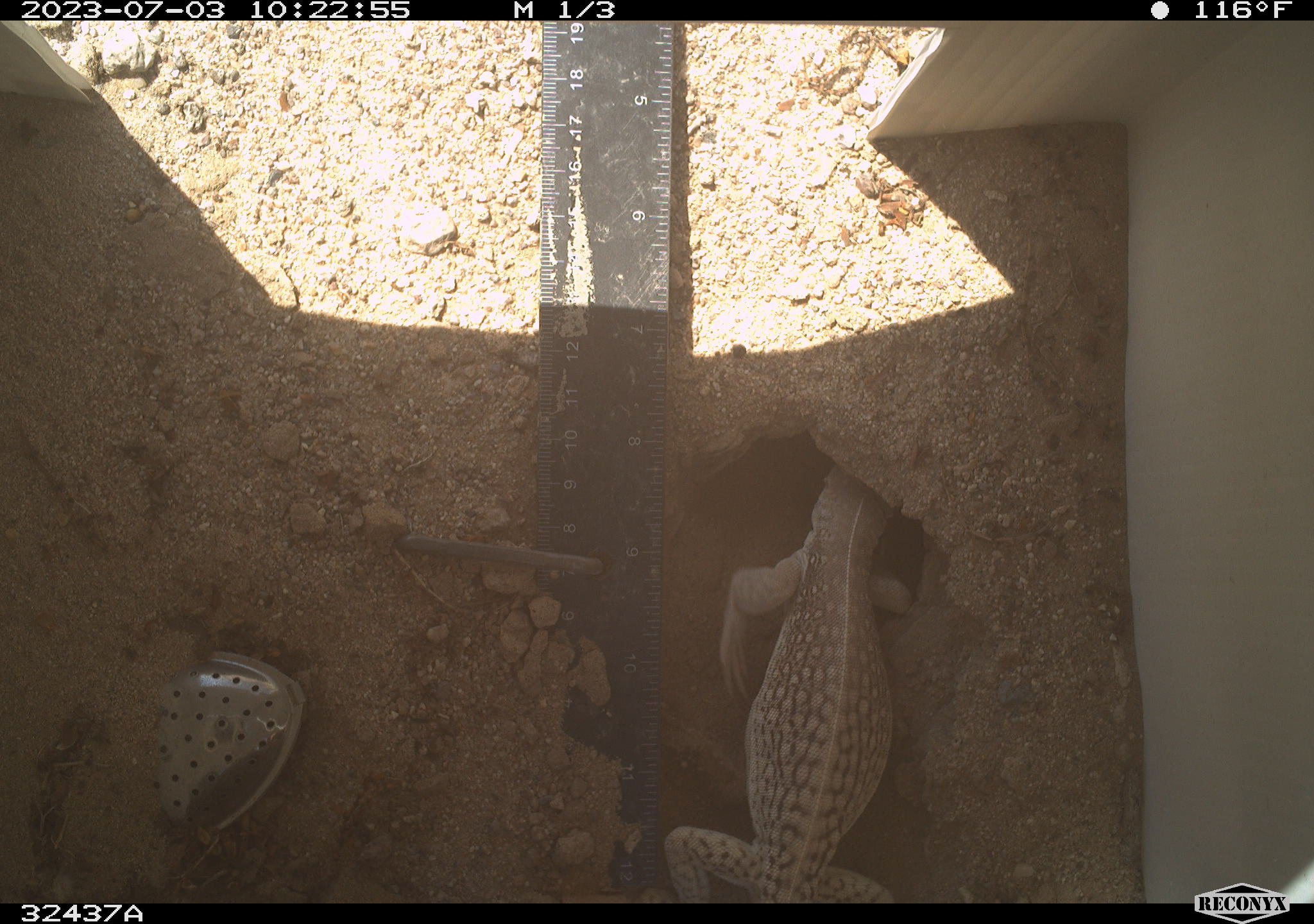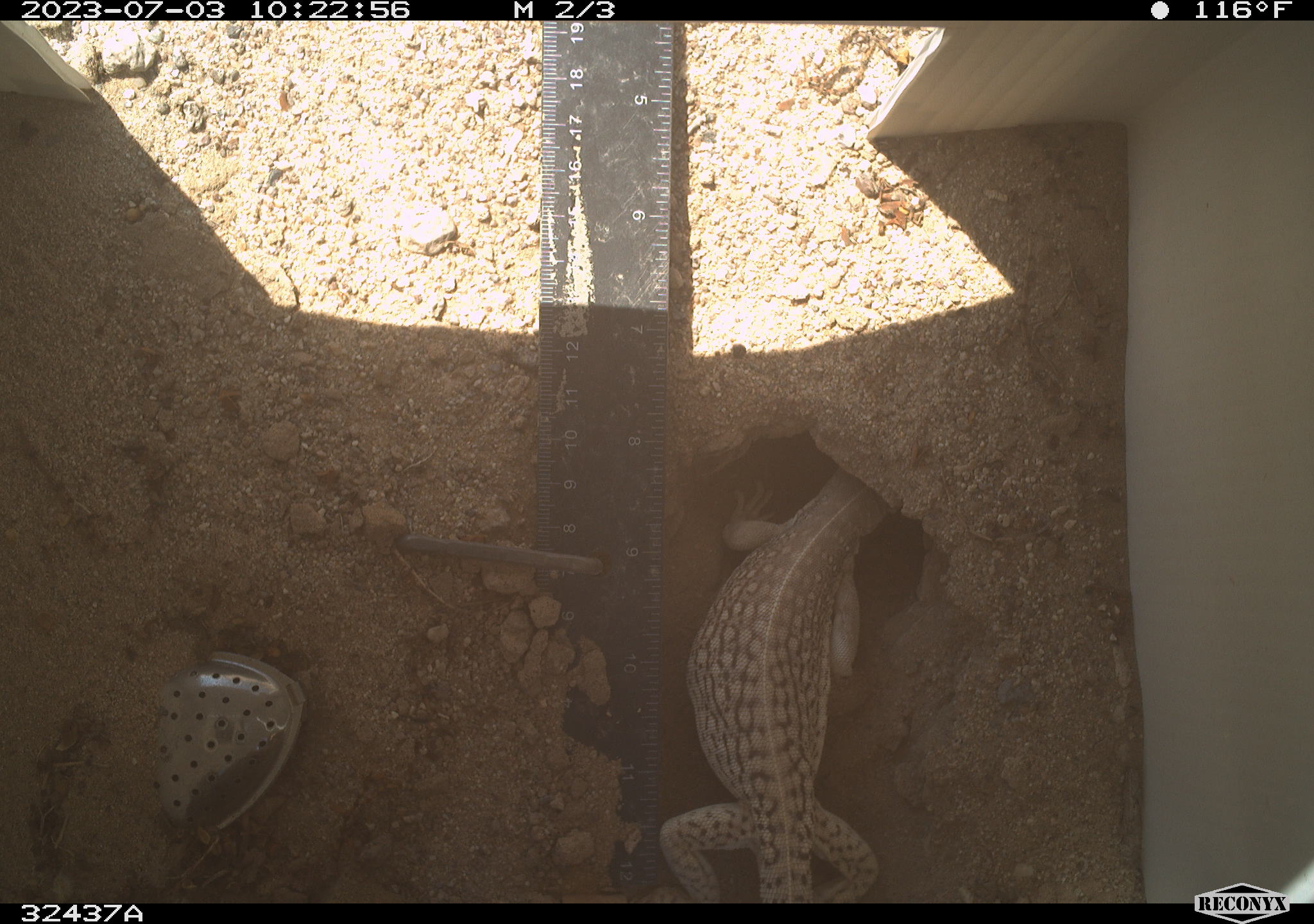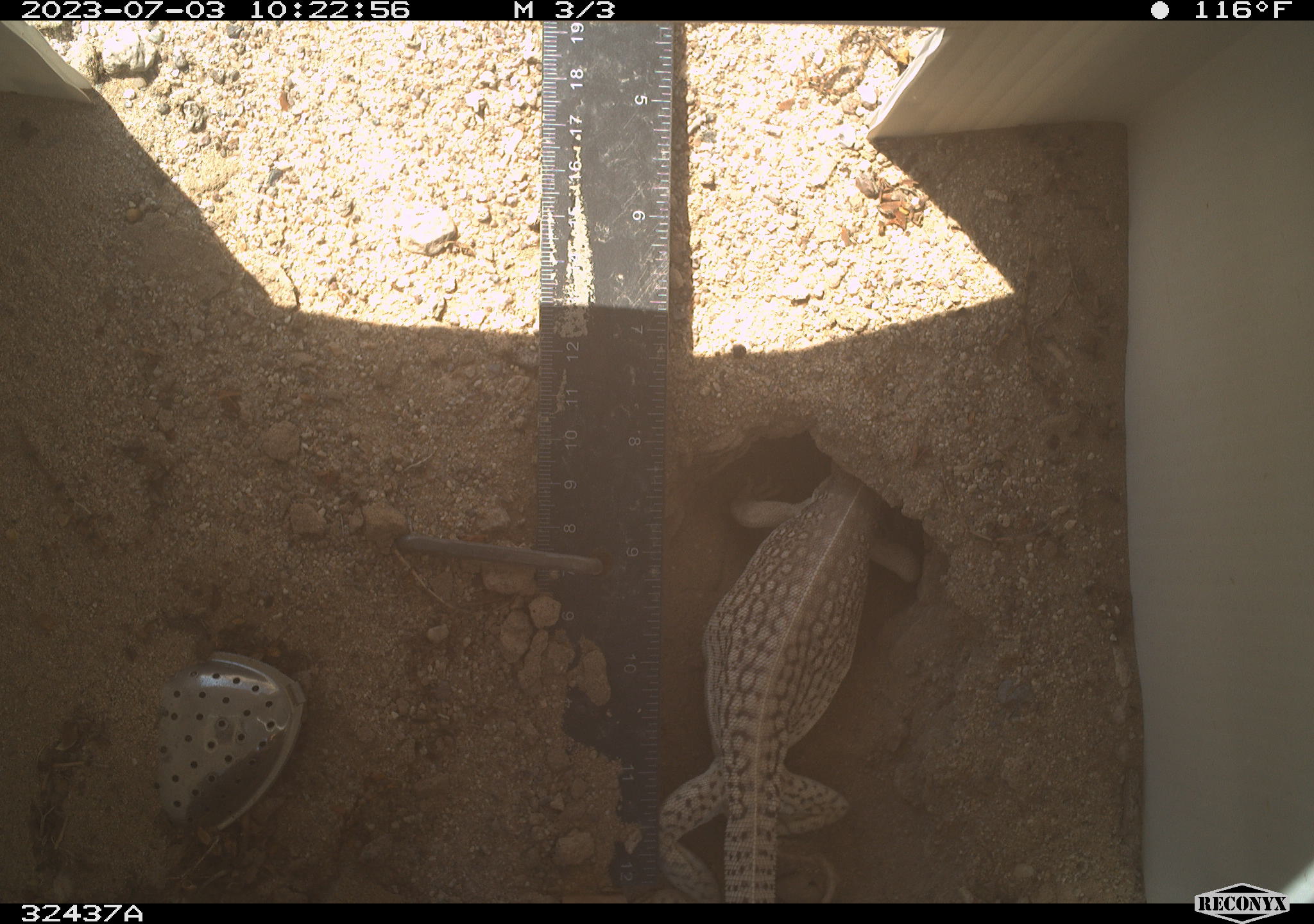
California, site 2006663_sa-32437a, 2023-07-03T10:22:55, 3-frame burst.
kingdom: Animalia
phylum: Chordata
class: Reptilia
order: Squamata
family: Iguanidae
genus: Dipsosaurus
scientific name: Dipsosaurus dorsalis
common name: common desert iguana